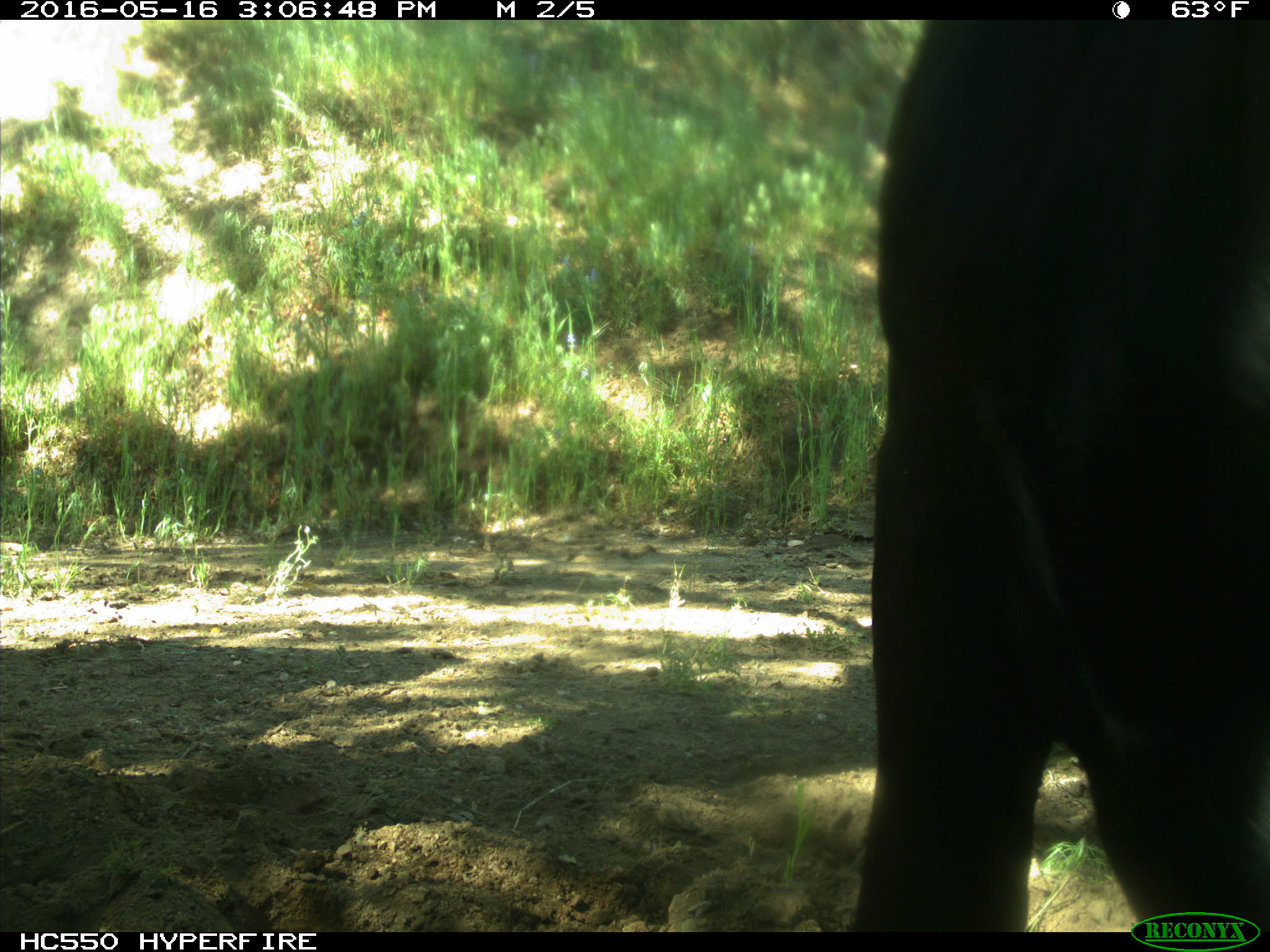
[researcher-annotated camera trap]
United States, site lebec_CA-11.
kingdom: Animalia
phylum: Chordata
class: Mammalia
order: Artiodactyla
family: Bovidae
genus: Bos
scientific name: Bos taurus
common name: domestic cow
Bos taurus (domestic cow).